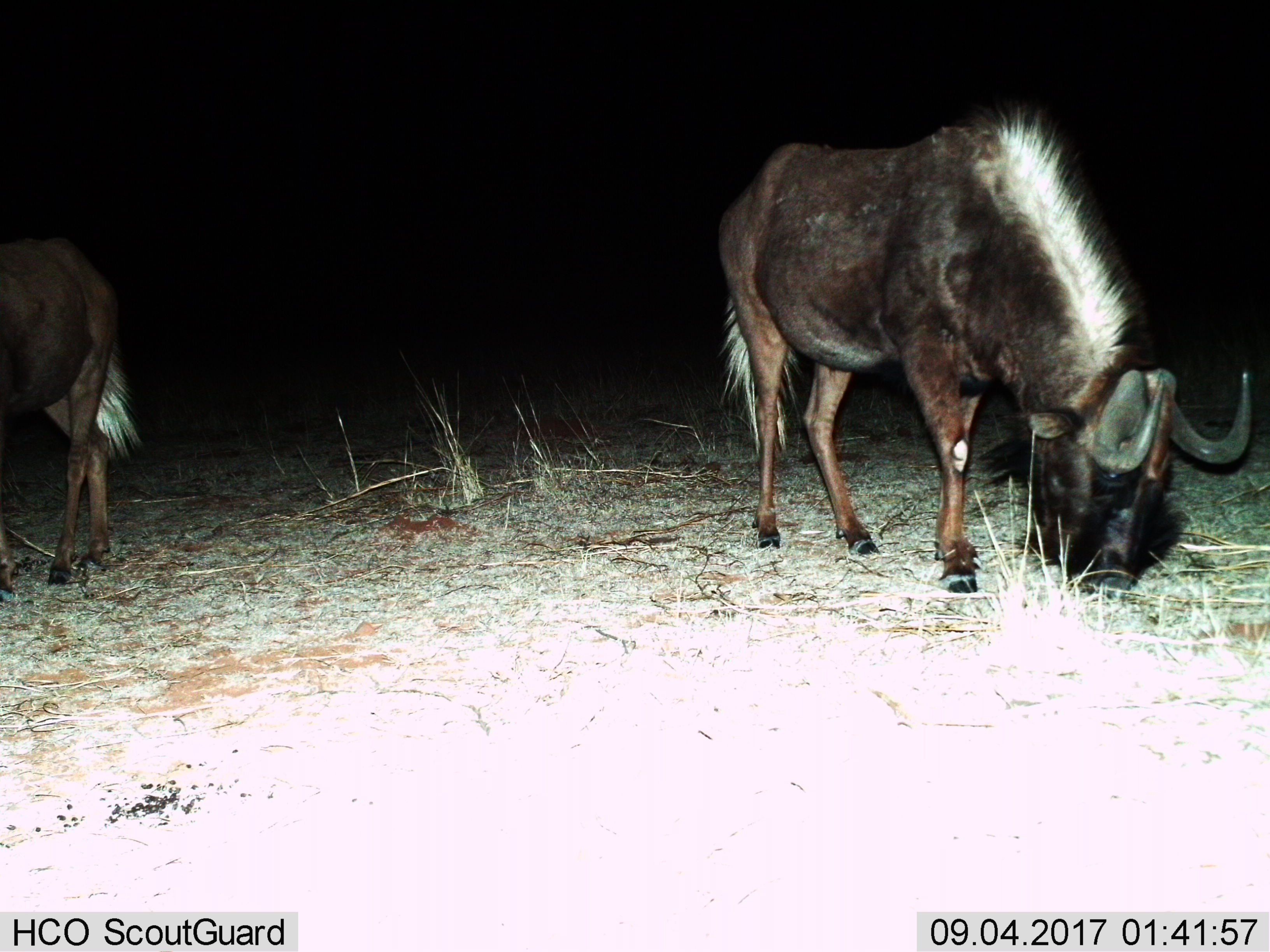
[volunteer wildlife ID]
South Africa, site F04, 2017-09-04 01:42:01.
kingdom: Animalia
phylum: Chordata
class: Mammalia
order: Artiodactyla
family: Bovidae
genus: Connochaetes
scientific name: Connochaetes gnou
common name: black wildebeest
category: wildebeestblack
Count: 2.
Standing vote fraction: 17%.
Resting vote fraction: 0%.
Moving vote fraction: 17%.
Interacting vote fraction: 17%.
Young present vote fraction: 0%.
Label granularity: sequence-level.